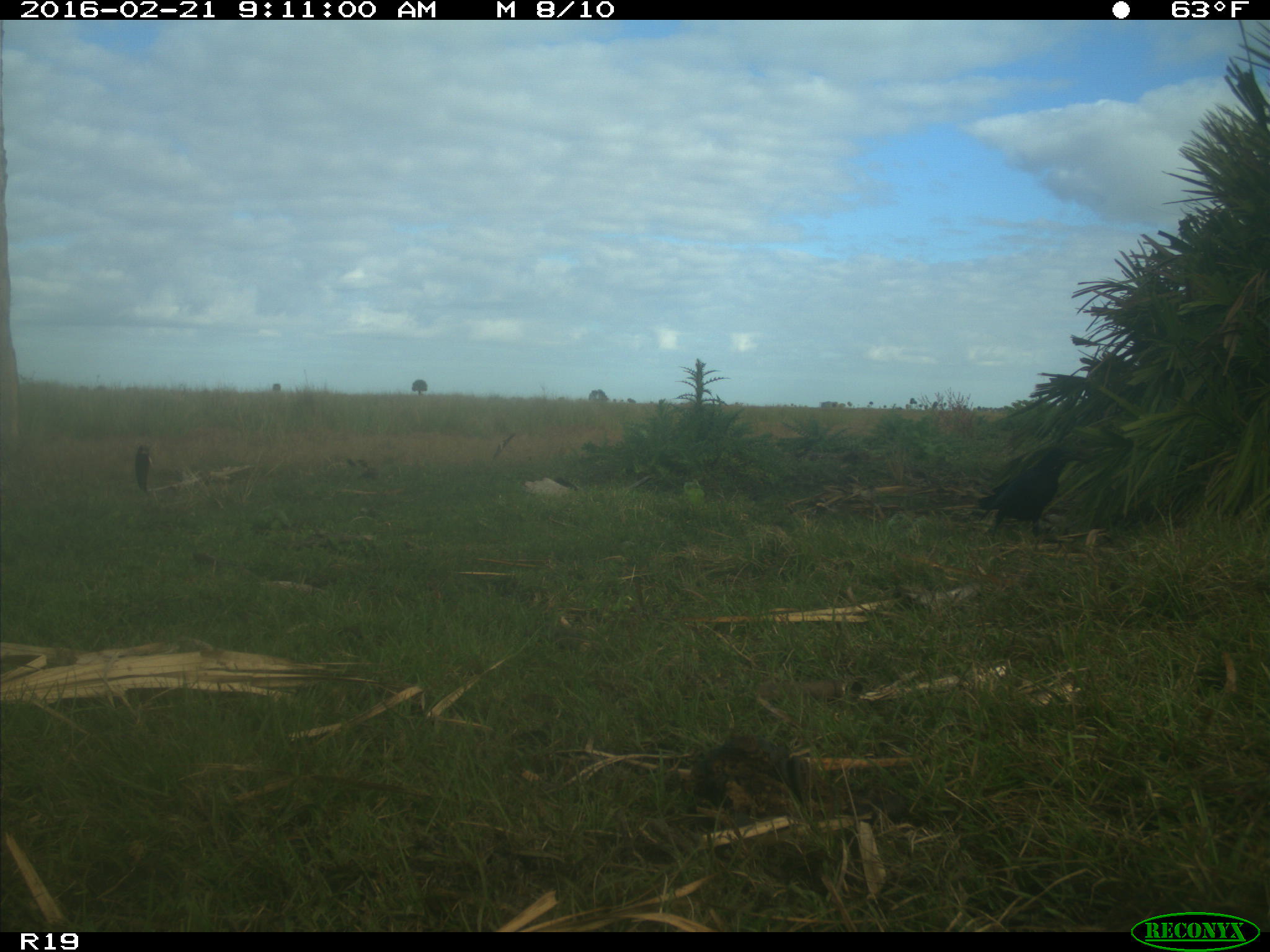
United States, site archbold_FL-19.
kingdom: Animalia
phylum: Chordata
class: Aves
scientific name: Aves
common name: birds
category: unidentified bird